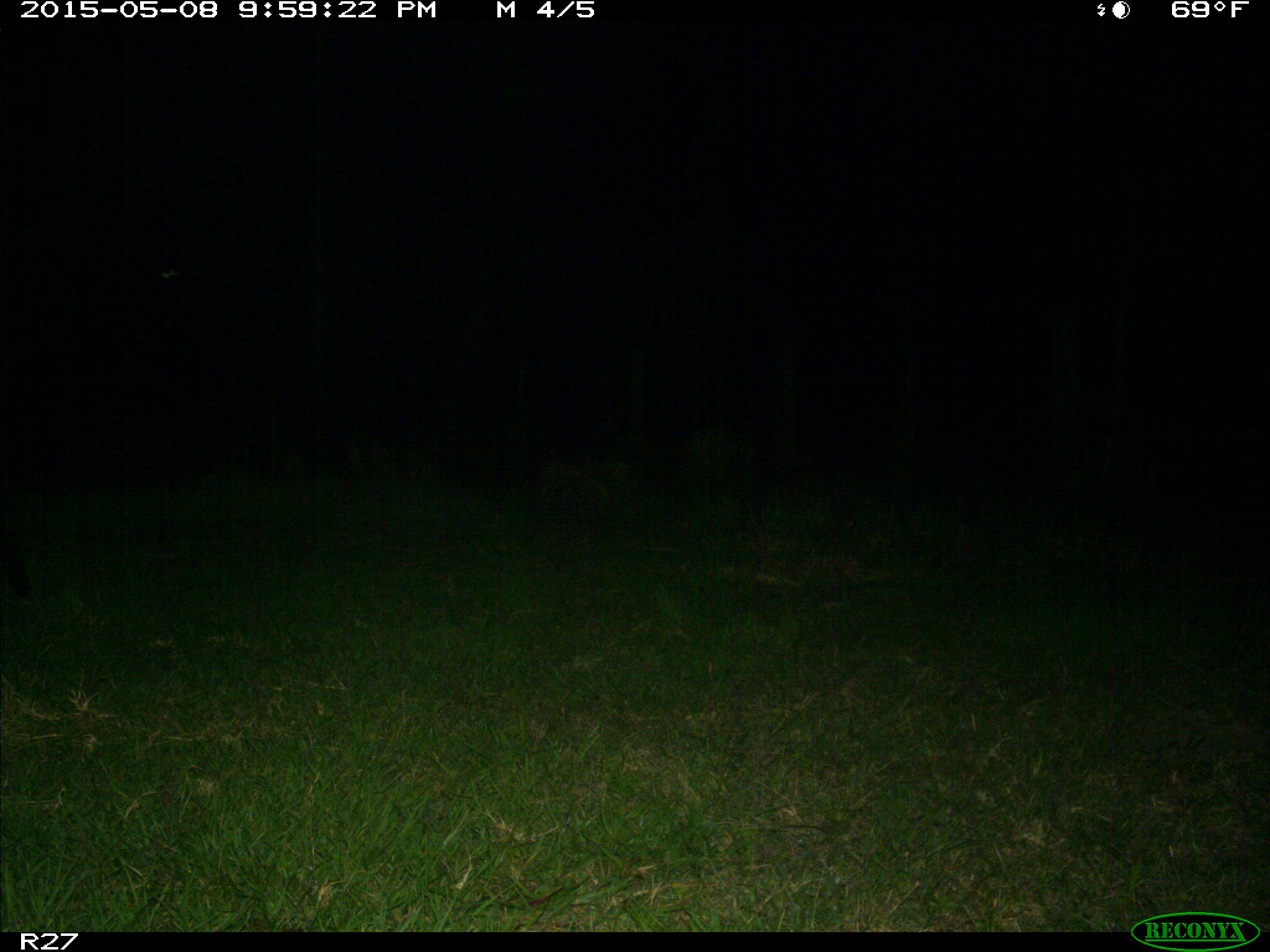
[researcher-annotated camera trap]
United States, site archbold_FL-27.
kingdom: Animalia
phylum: Chordata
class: Mammalia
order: Artiodactyla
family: Suidae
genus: Sus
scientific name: Sus scrofa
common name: wild boar